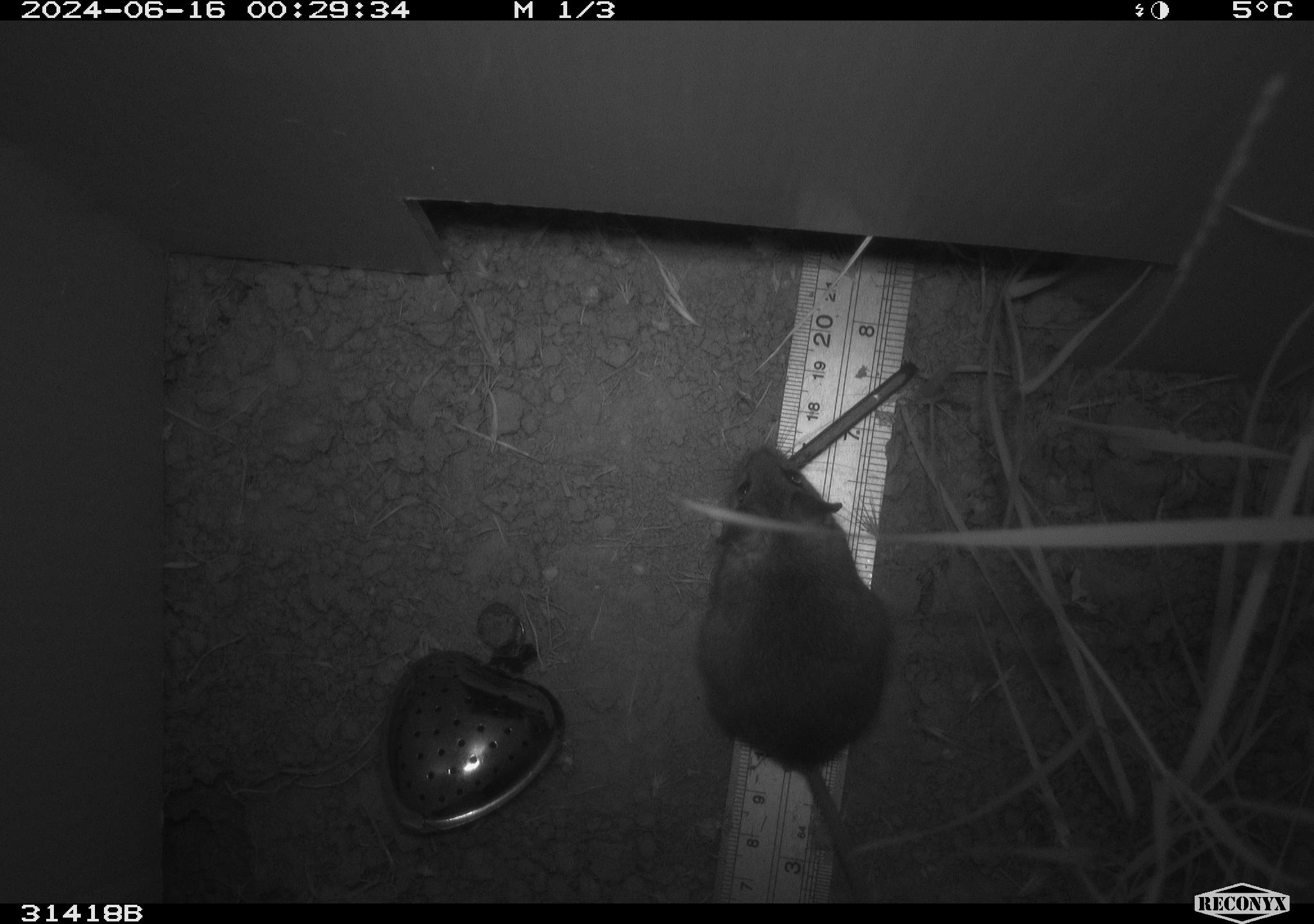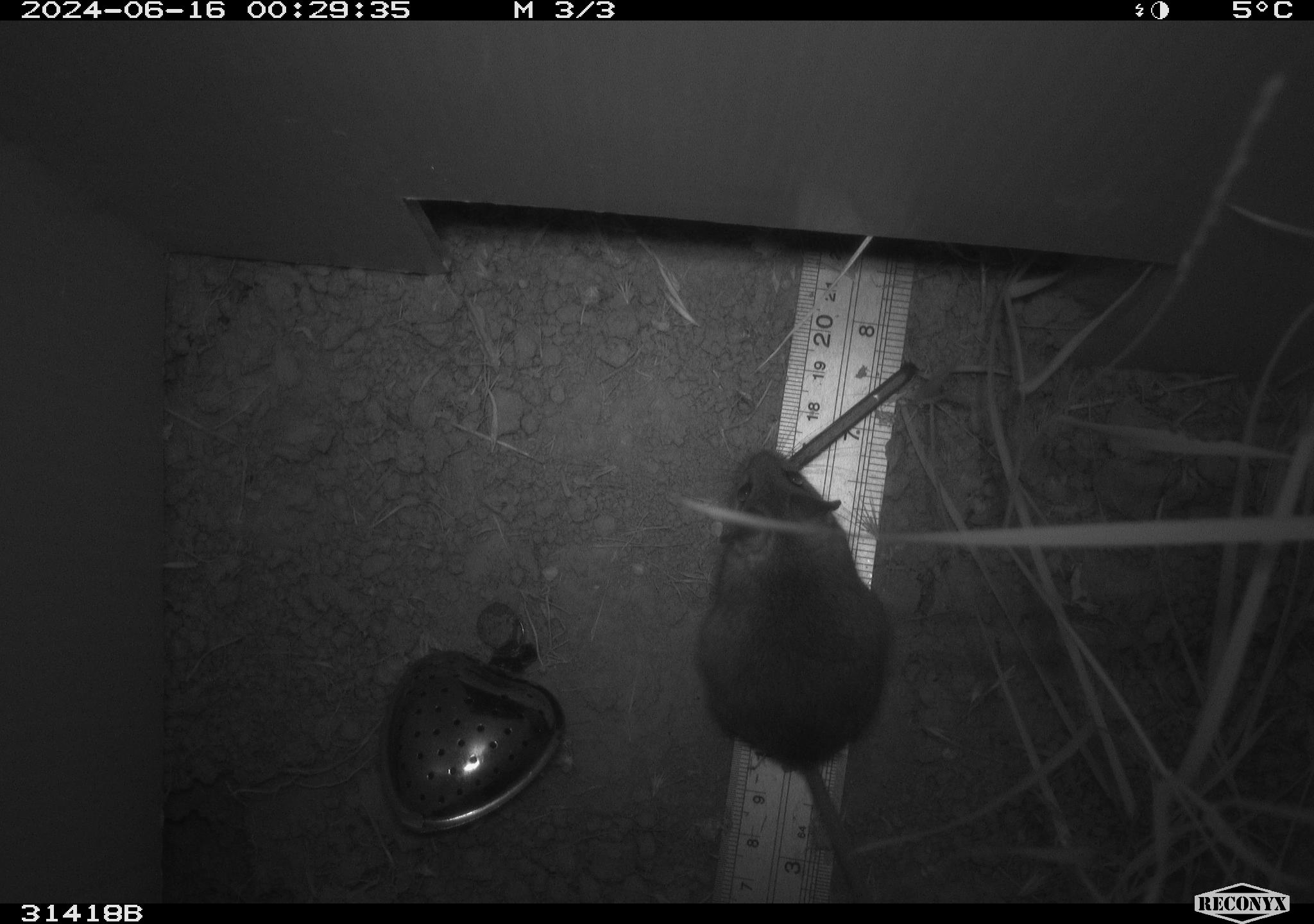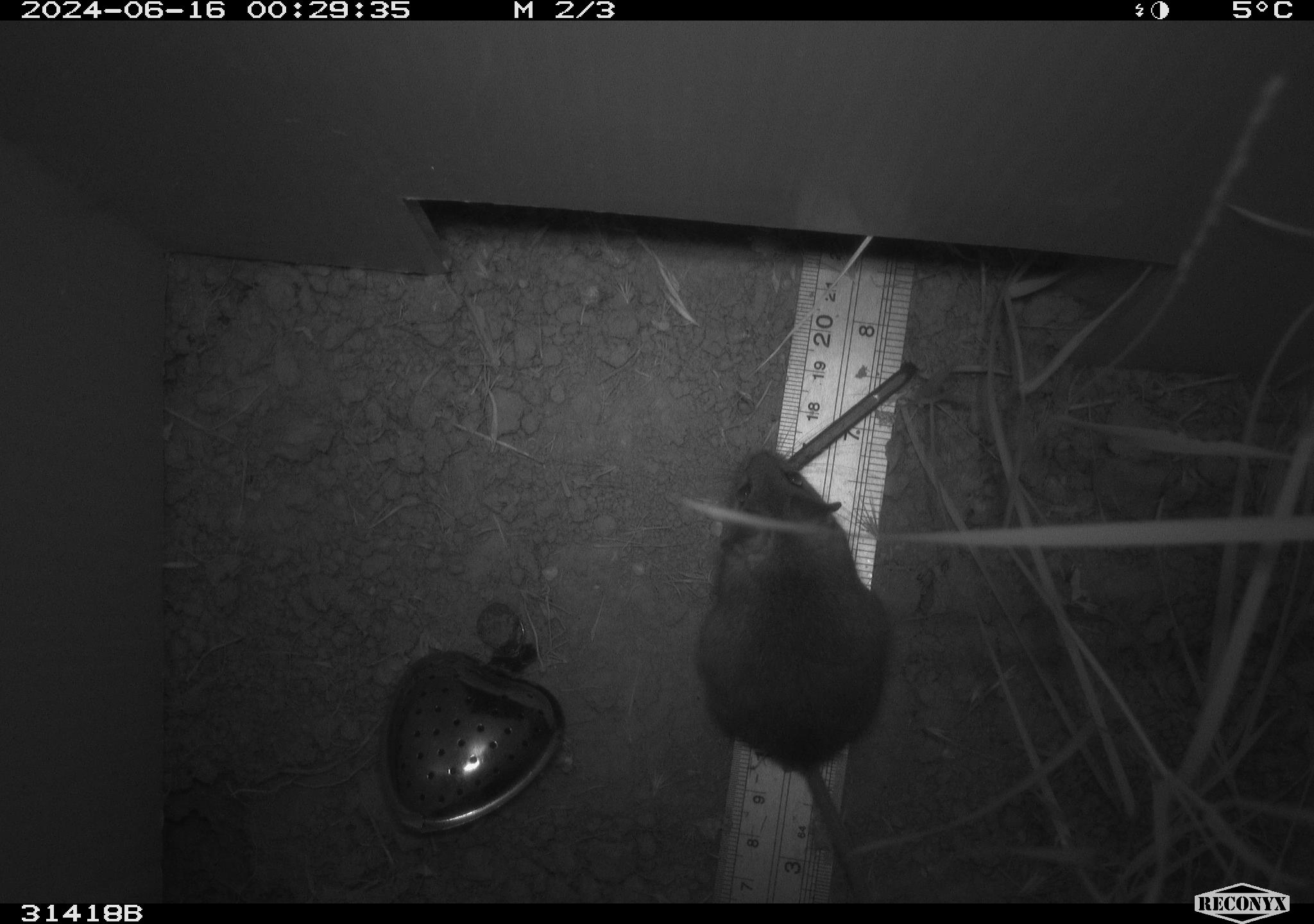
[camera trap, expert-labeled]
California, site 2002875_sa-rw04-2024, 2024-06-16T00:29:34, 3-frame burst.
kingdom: Animalia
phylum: Chordata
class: Mammalia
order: Rodentia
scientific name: Rodentia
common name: rodent